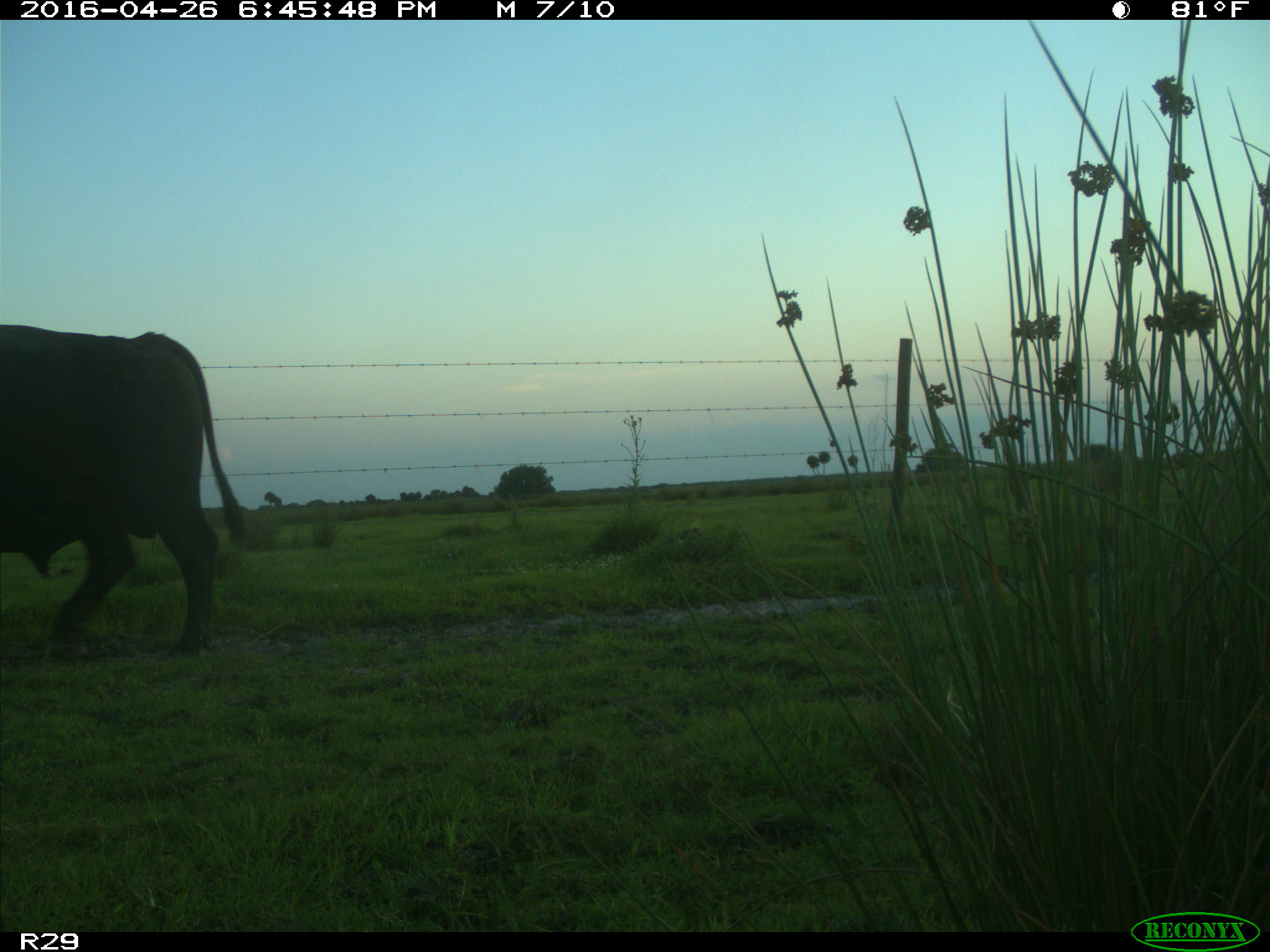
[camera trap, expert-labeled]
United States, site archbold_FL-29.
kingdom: Animalia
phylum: Chordata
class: Mammalia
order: Artiodactyla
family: Bovidae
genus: Bos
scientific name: Bos taurus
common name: domestic cow